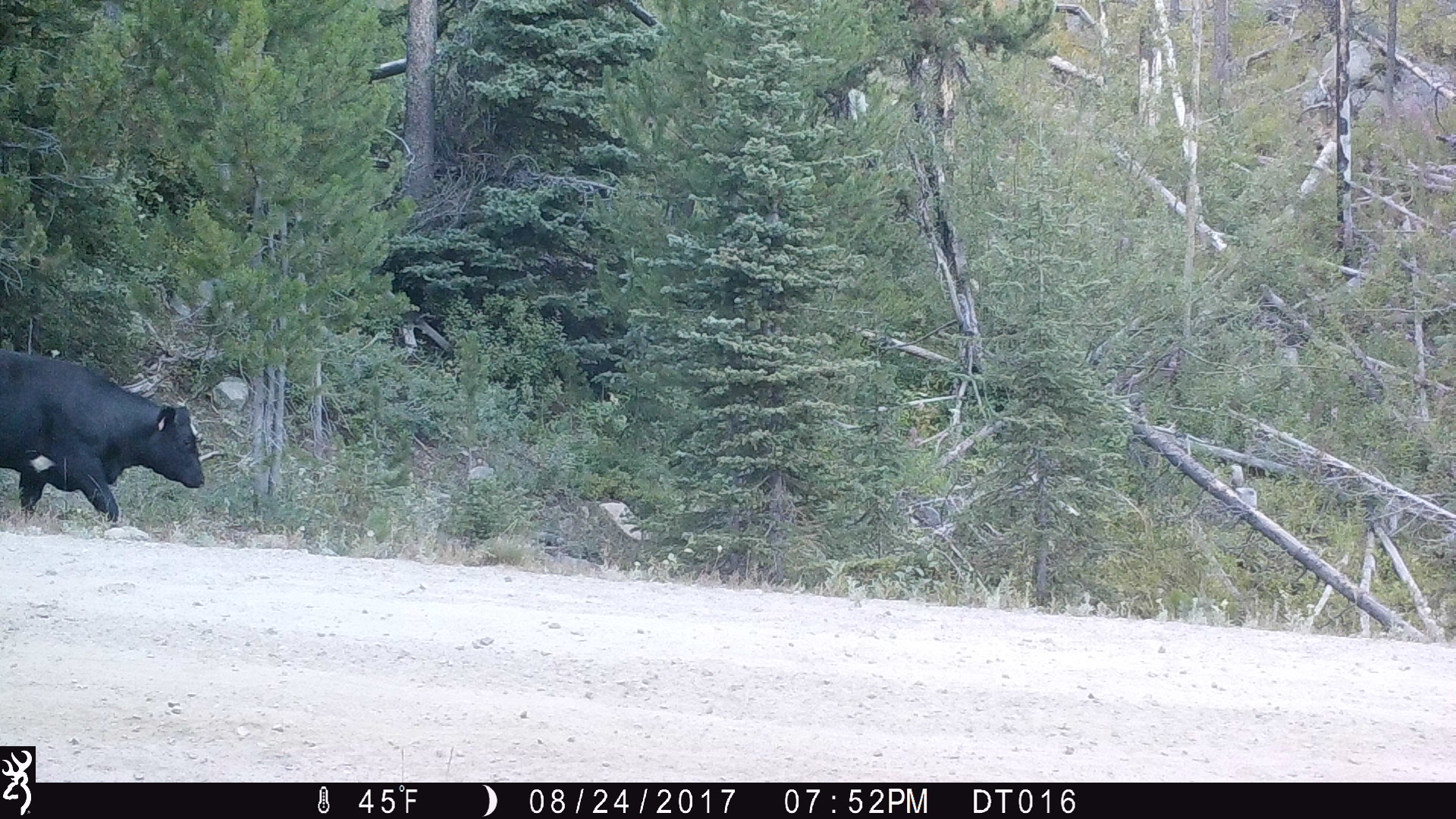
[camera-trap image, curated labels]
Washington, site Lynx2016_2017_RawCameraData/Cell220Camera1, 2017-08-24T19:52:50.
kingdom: Animalia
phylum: Chordata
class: Mammalia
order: Artiodactyla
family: Bovidae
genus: Bos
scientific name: Bos taurus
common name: domestic cattle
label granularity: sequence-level